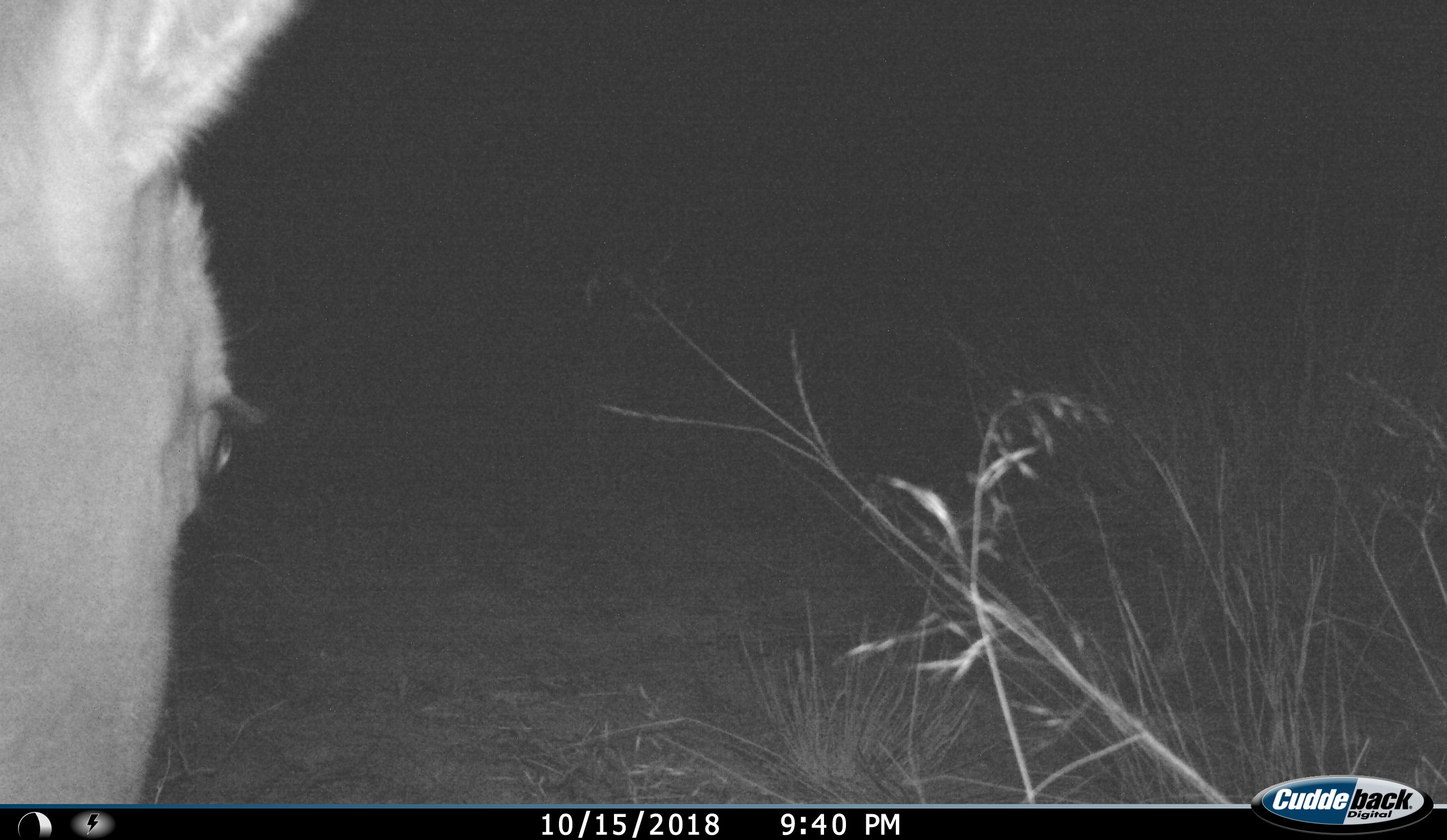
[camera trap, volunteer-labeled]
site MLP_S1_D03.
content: unidentified animal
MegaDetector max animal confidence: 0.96